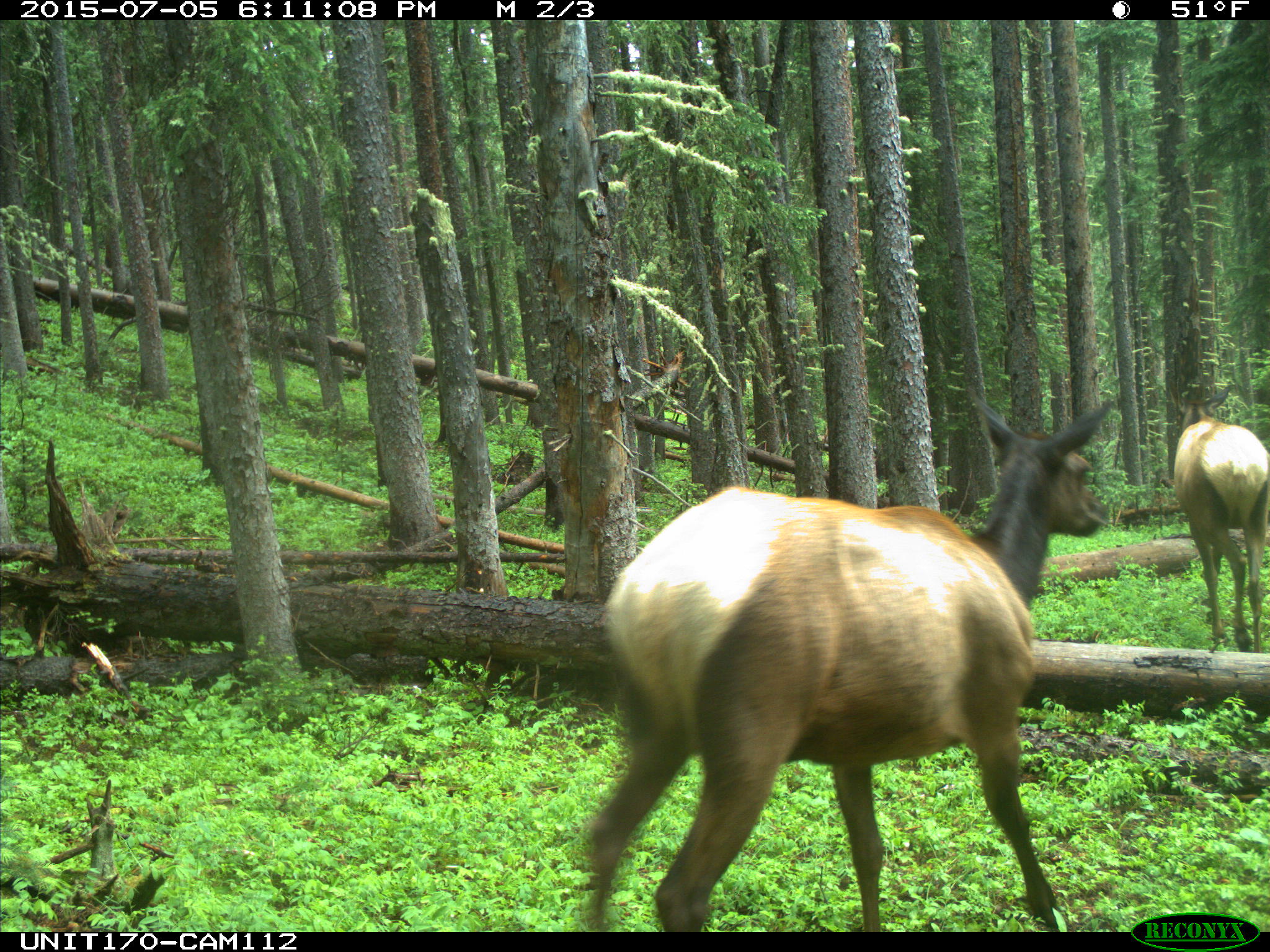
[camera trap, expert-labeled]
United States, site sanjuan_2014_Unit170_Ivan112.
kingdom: Animalia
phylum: Chordata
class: Mammalia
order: Artiodactyla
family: Cervidae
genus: Cervus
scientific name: Cervus elaphus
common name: red deer